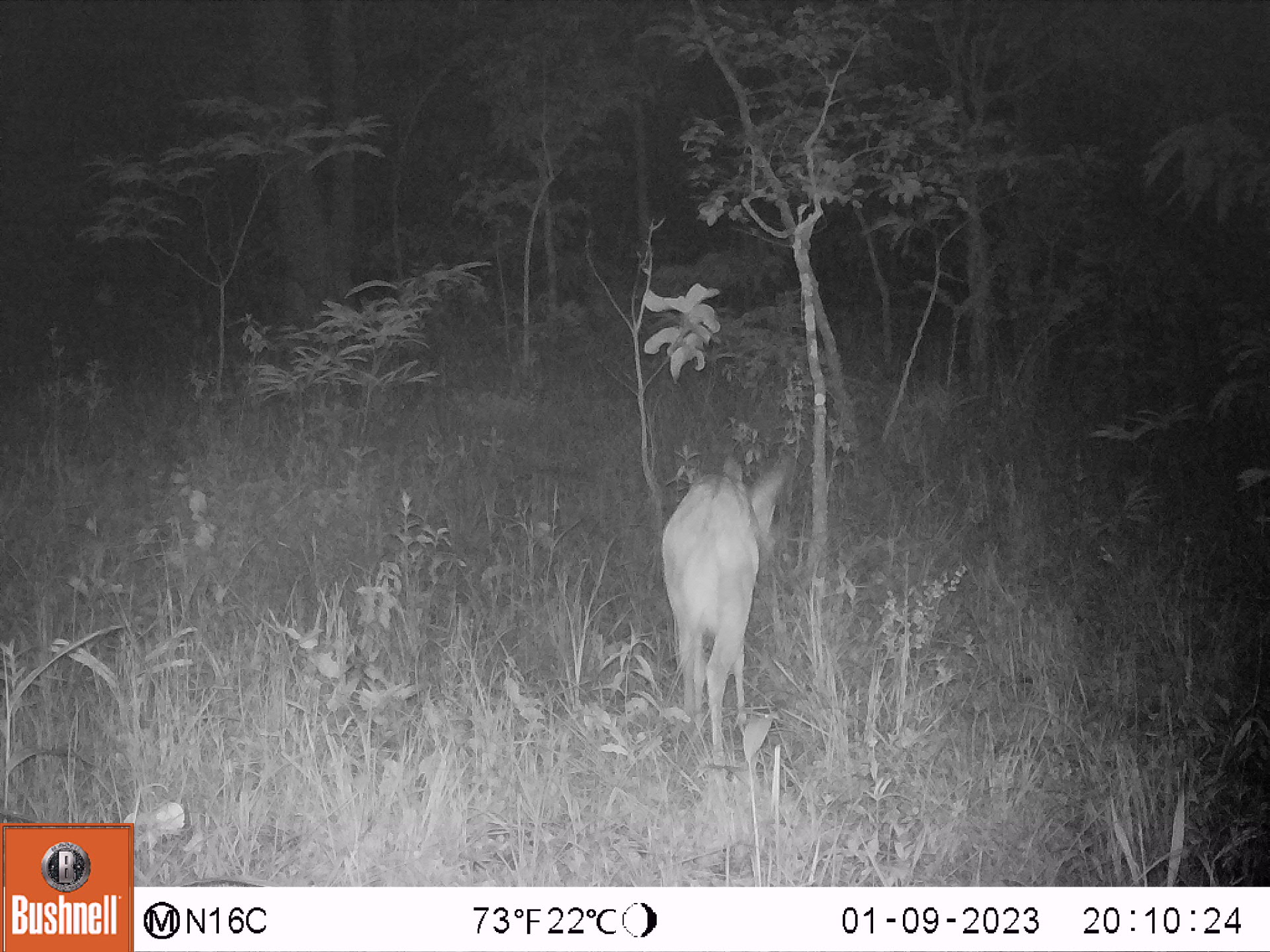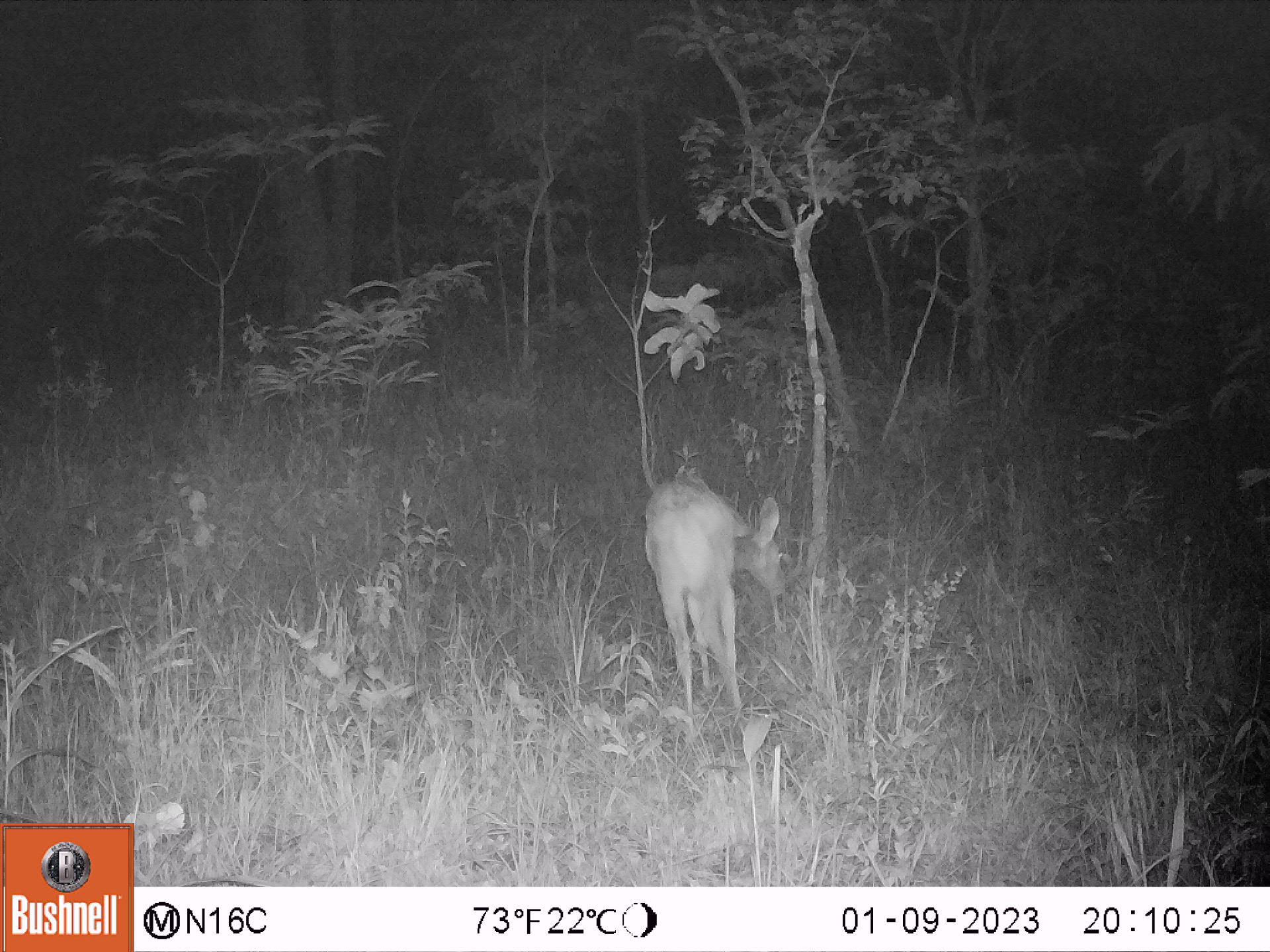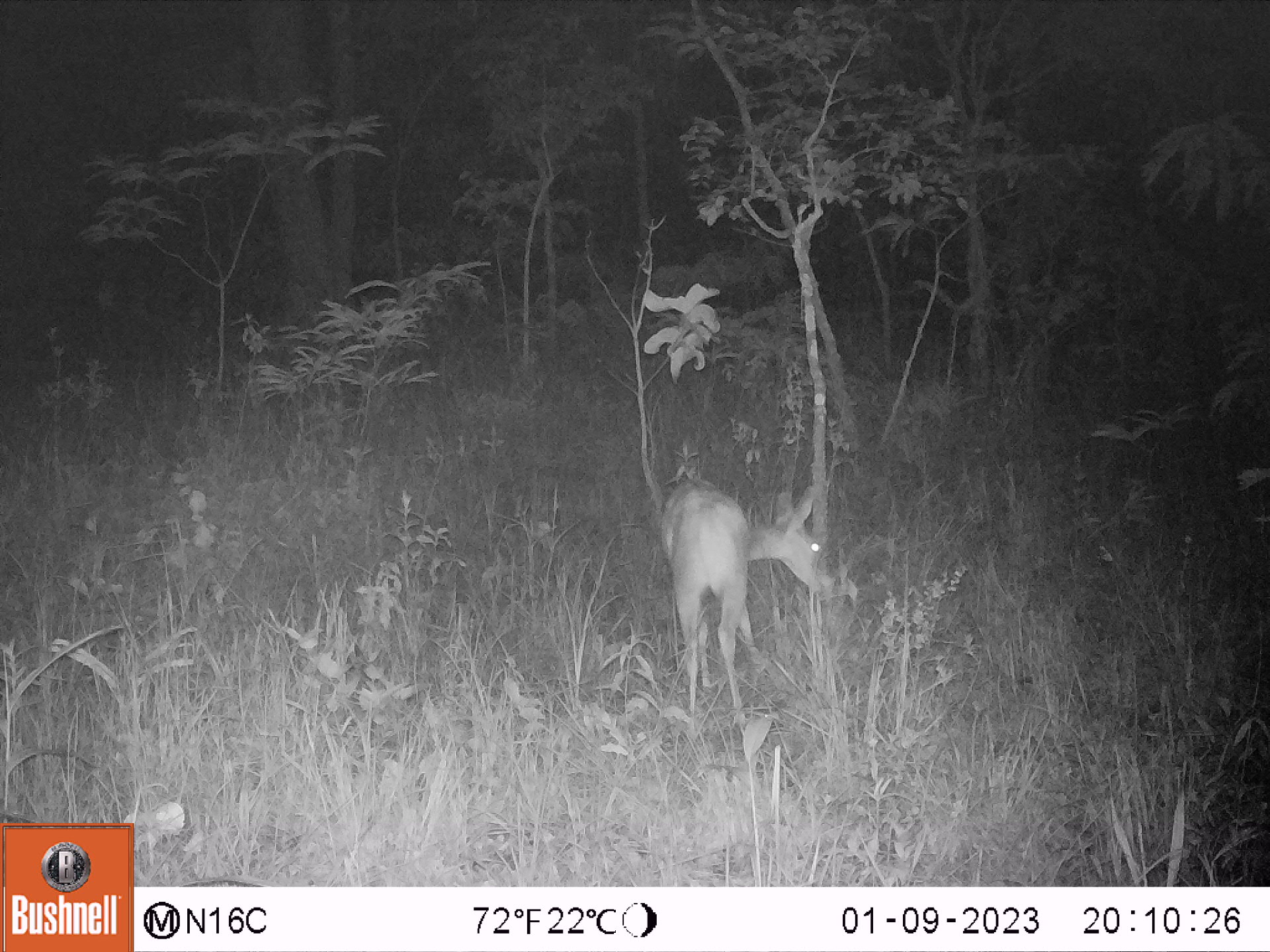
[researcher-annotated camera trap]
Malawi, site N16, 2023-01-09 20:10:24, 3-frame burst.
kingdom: Animalia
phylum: Chordata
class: Mammalia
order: Artiodactyla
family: Bovidae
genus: Redunca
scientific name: Redunca arundinum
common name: southern reedbuck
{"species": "southern reedbuck (Redunca arundinum)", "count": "1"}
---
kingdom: Animalia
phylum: Chordata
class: Mammalia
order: Artiodactyla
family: Bovidae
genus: Tragelaphus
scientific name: Tragelaphus sylvaticus sylvaticus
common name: cape bushbuck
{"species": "cape bushbuck (Tragelaphus sylvaticus sylvaticus)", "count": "1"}